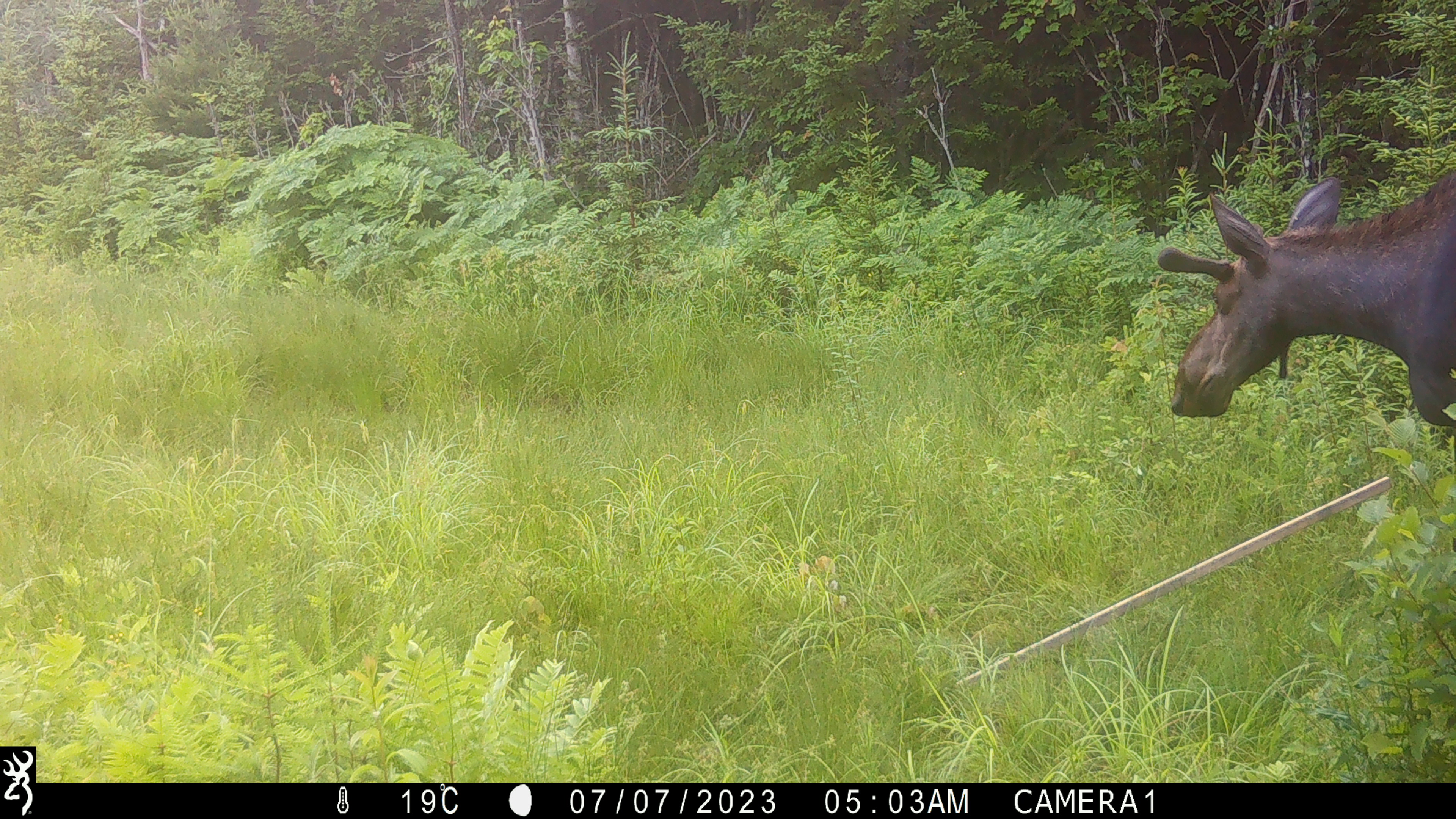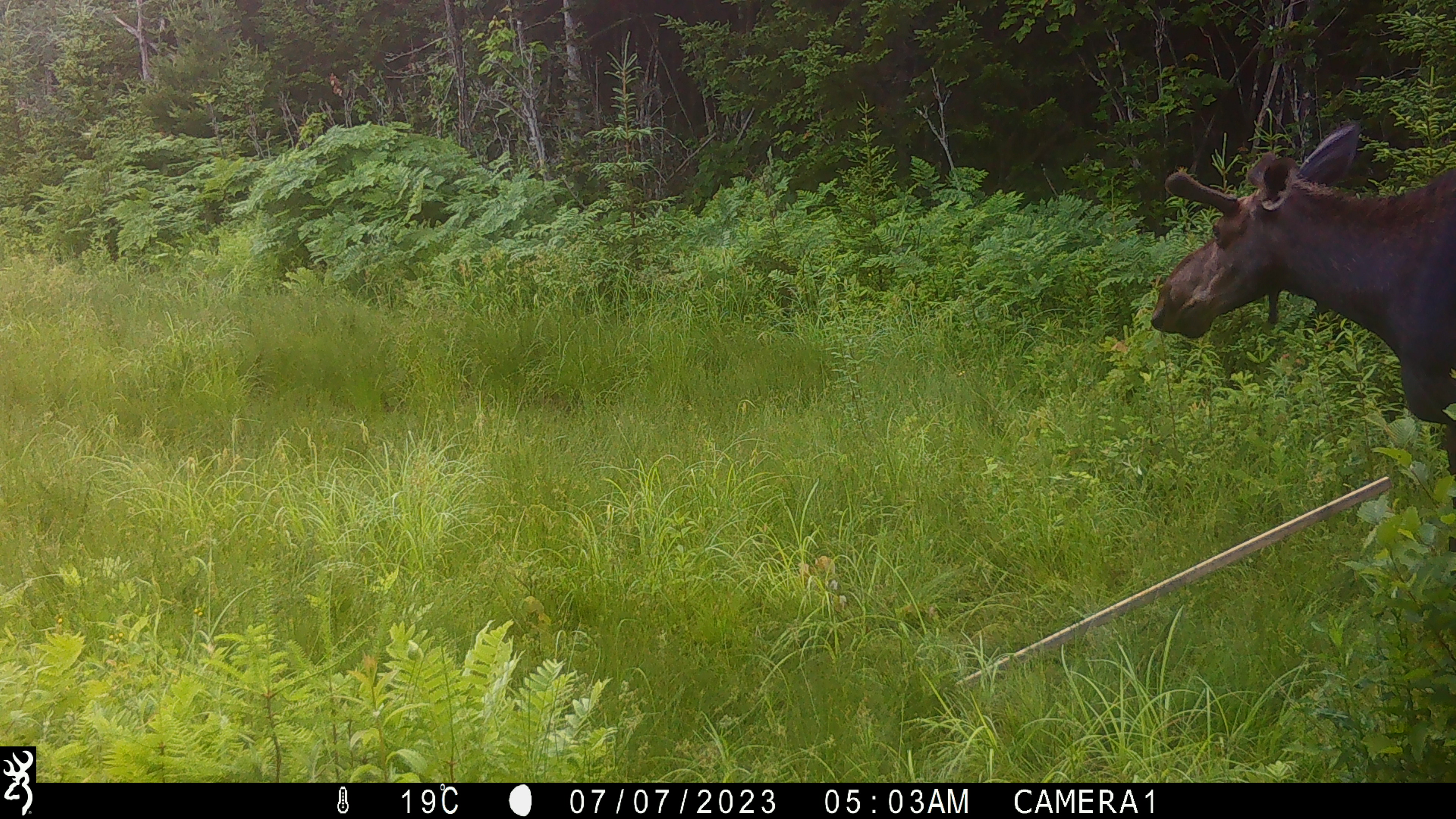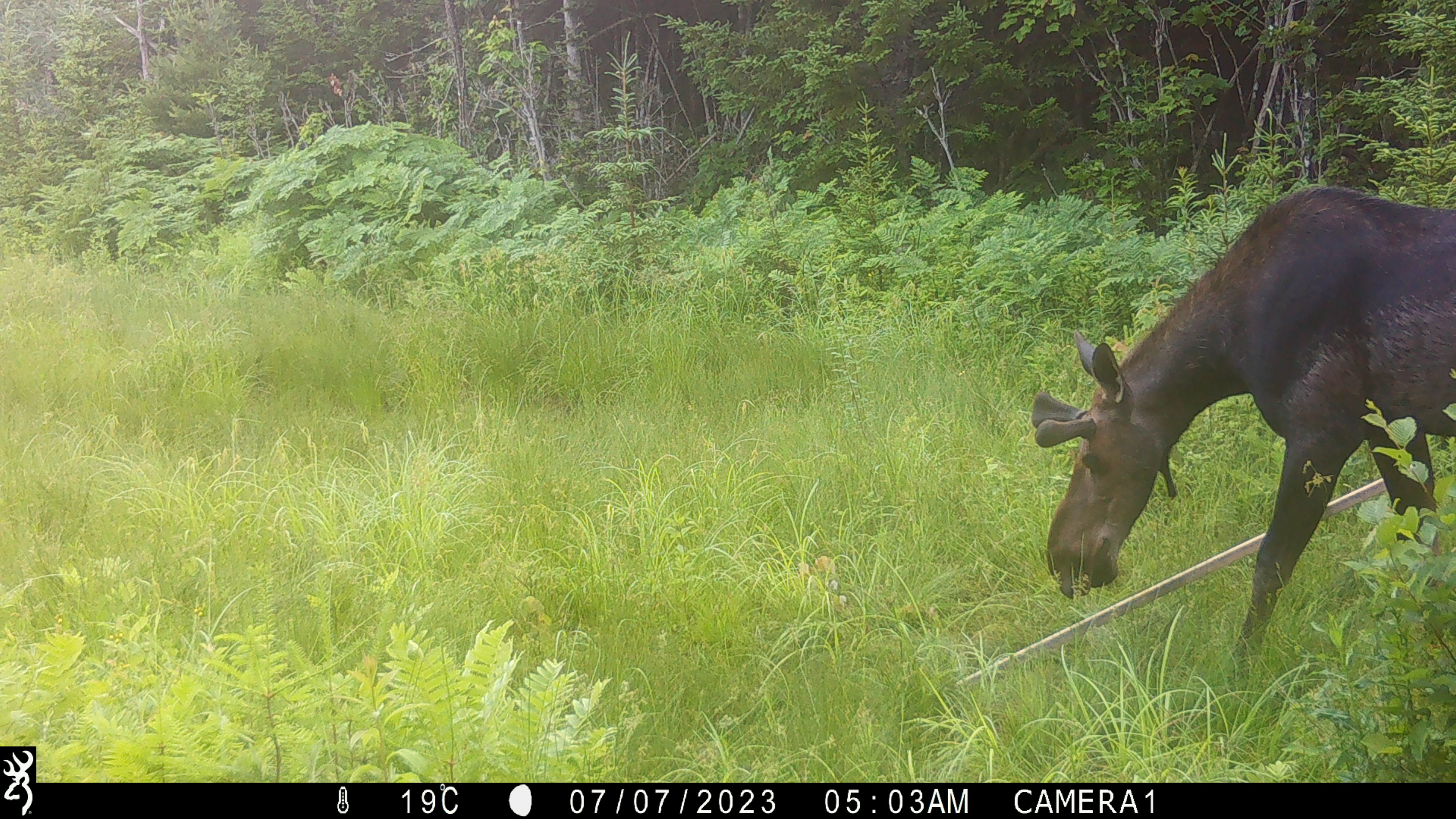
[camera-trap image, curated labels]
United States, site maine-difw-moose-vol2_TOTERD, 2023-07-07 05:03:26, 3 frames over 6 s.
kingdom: Animalia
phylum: Chordata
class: Mammalia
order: Artiodactyla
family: Cervidae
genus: Alces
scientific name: Alces alces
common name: moose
Moose (Alces alces).